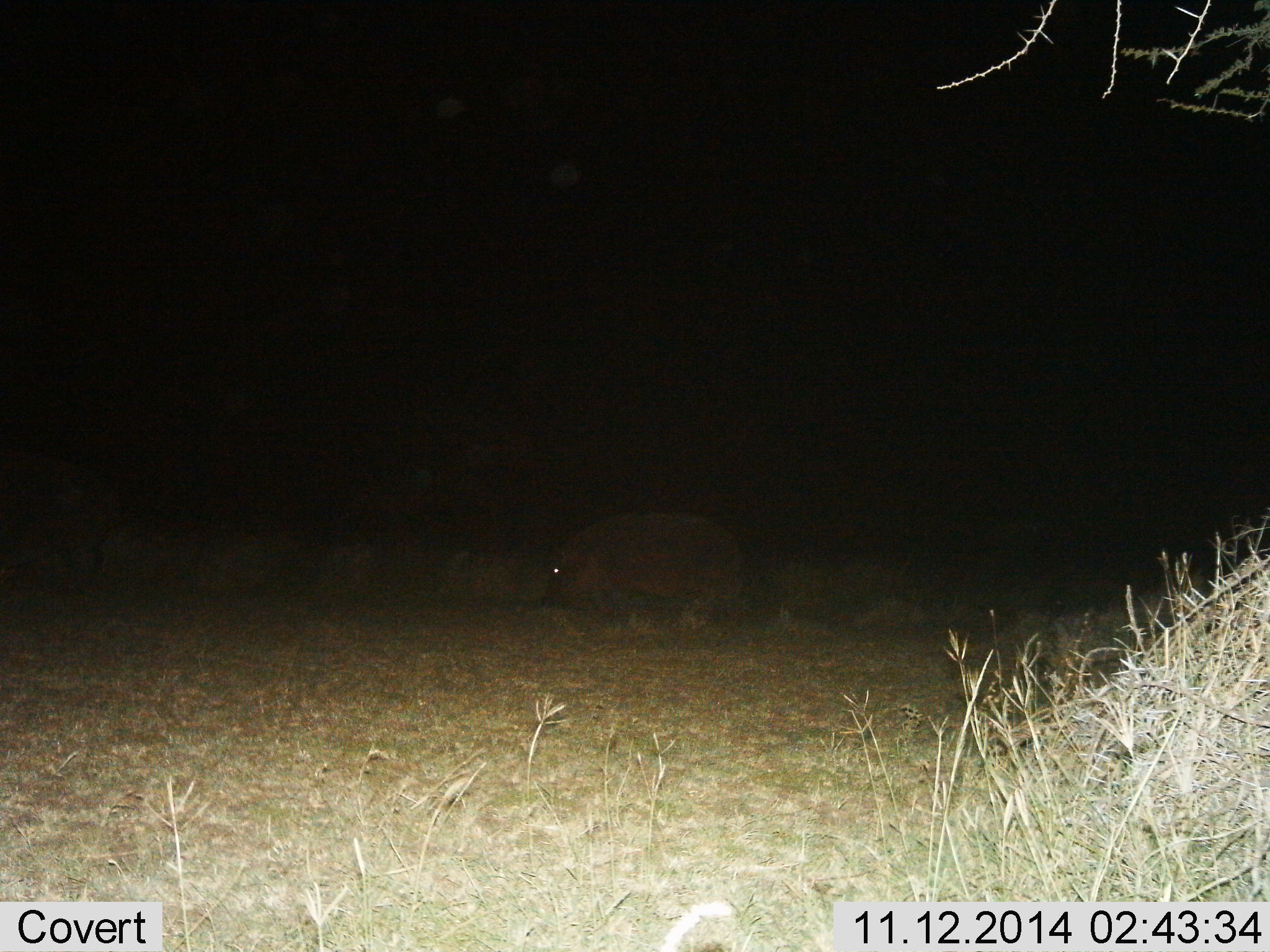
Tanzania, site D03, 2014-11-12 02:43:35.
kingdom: Animalia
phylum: Chordata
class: Mammalia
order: Artiodactyla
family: Hippopotamidae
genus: Hippopotamus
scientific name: Hippopotamus amphibius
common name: hippopotamus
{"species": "hippopotamus (Hippopotamus amphibius)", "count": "1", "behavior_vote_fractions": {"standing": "10%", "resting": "0%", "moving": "60%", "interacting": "0%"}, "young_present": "0%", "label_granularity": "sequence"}